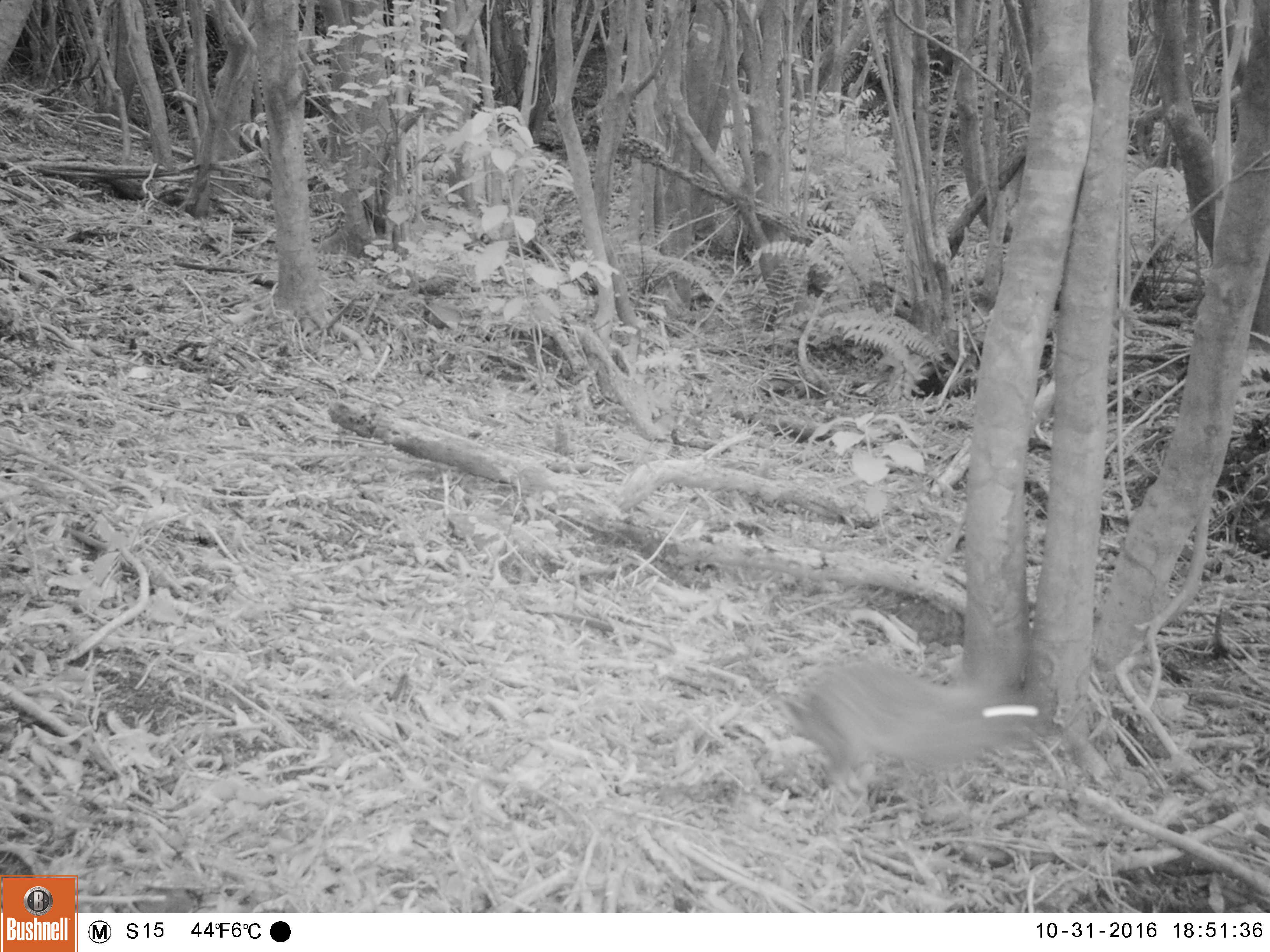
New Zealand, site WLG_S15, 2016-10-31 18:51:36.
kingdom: Animalia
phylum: Chordata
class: Mammalia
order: Lagomorpha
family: Leporidae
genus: Oryctolagus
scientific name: Oryctolagus cuniculus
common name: european rabbit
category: rabbit